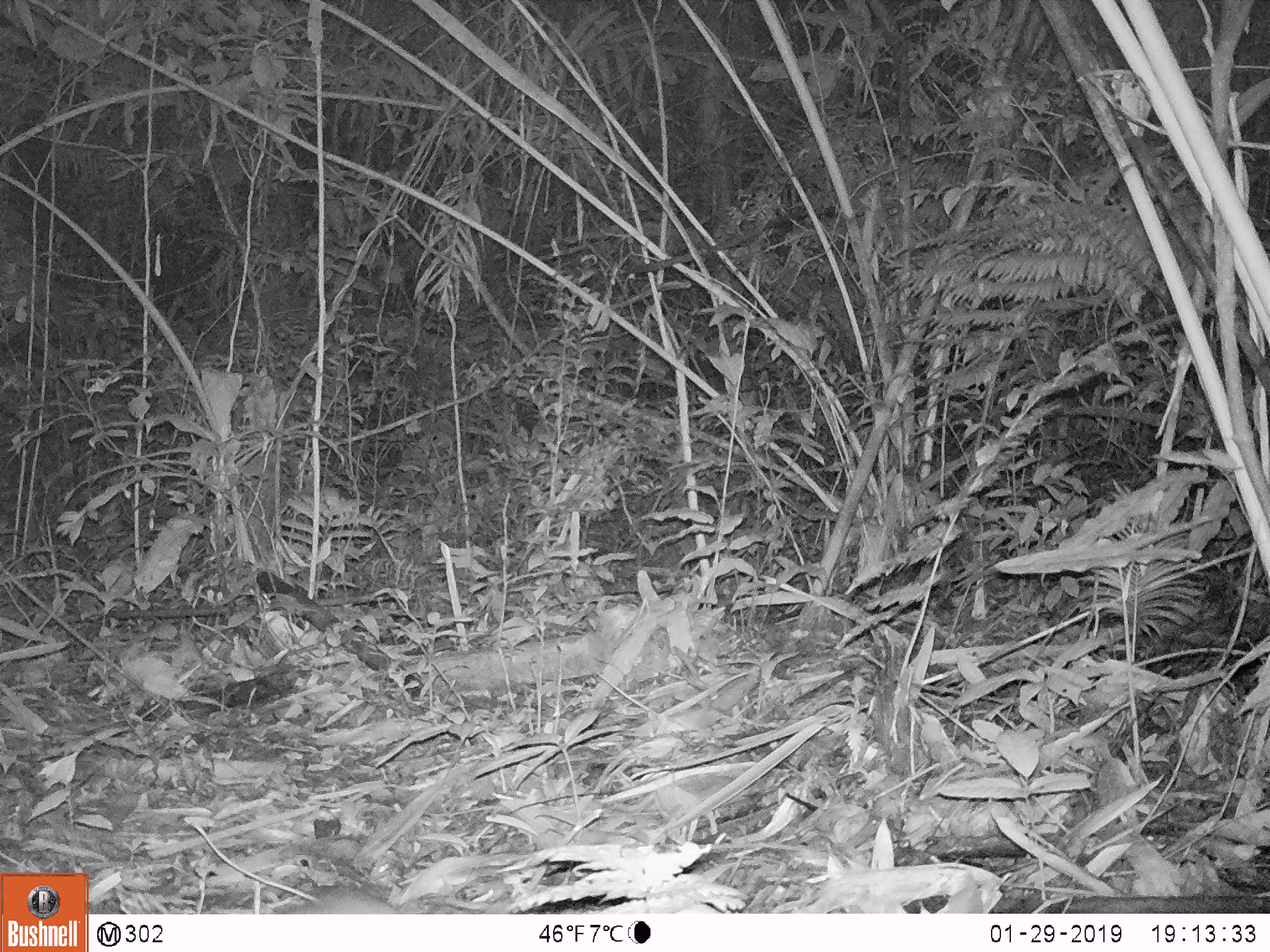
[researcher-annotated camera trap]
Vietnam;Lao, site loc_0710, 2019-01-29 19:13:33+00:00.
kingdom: Animalia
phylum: Chordata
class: Mammalia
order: Rodentia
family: Muridae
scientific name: Muridae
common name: old-world mice and rats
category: unidentified murid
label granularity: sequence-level